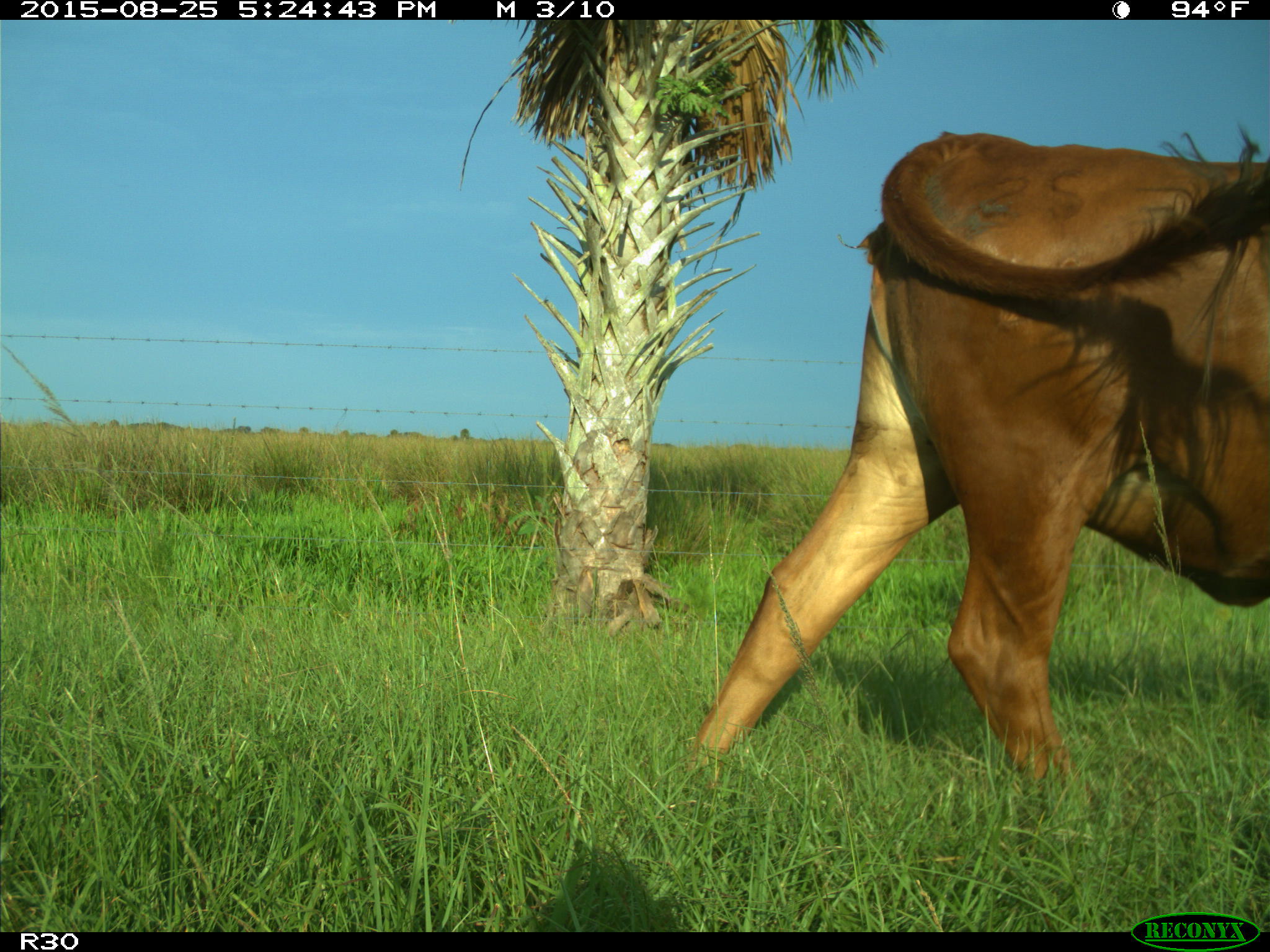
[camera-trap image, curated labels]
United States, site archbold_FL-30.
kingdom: Animalia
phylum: Chordata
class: Mammalia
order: Artiodactyla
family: Bovidae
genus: Bos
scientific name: Bos taurus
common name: domestic cow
Bos taurus (domestic cow).